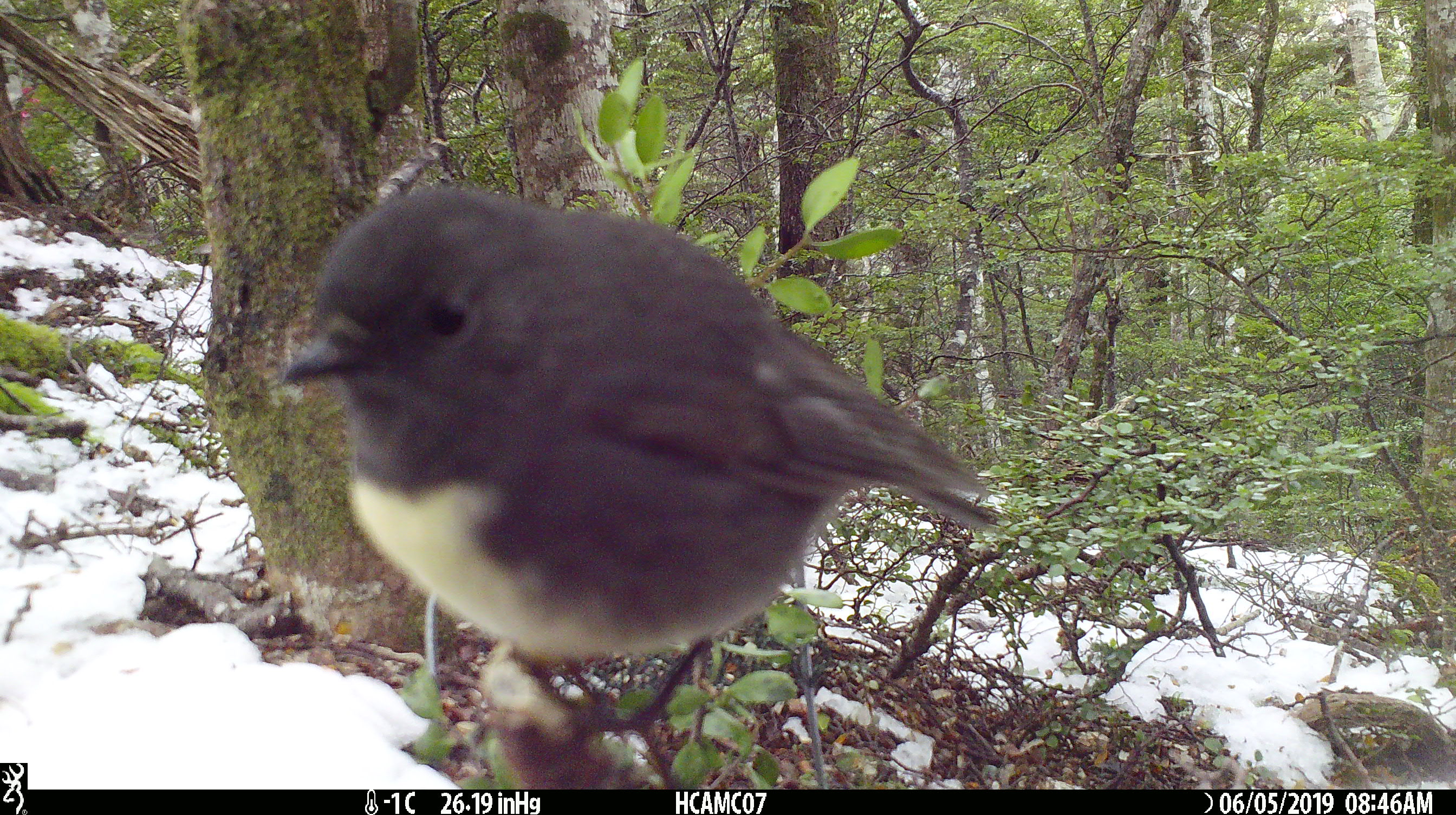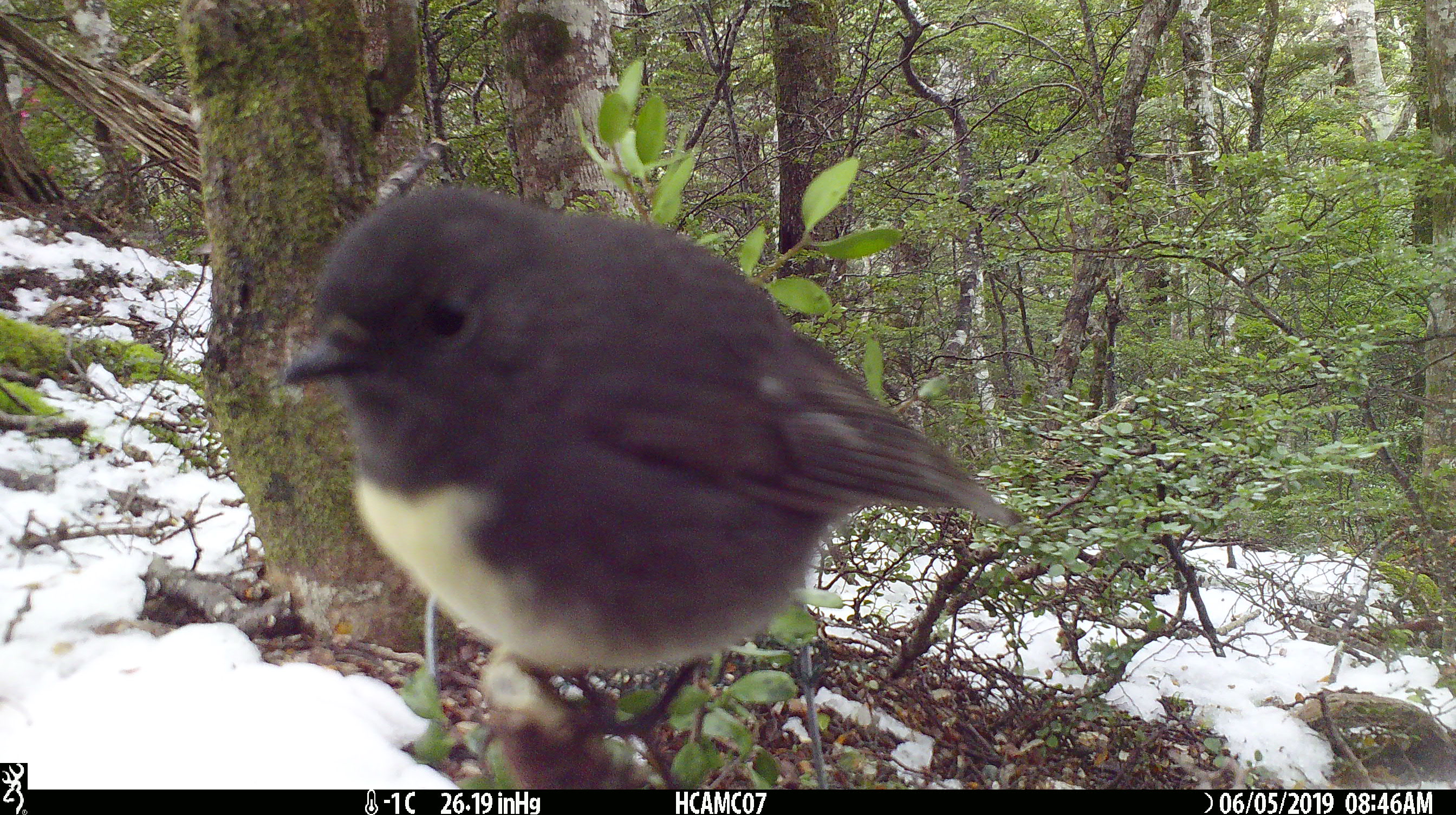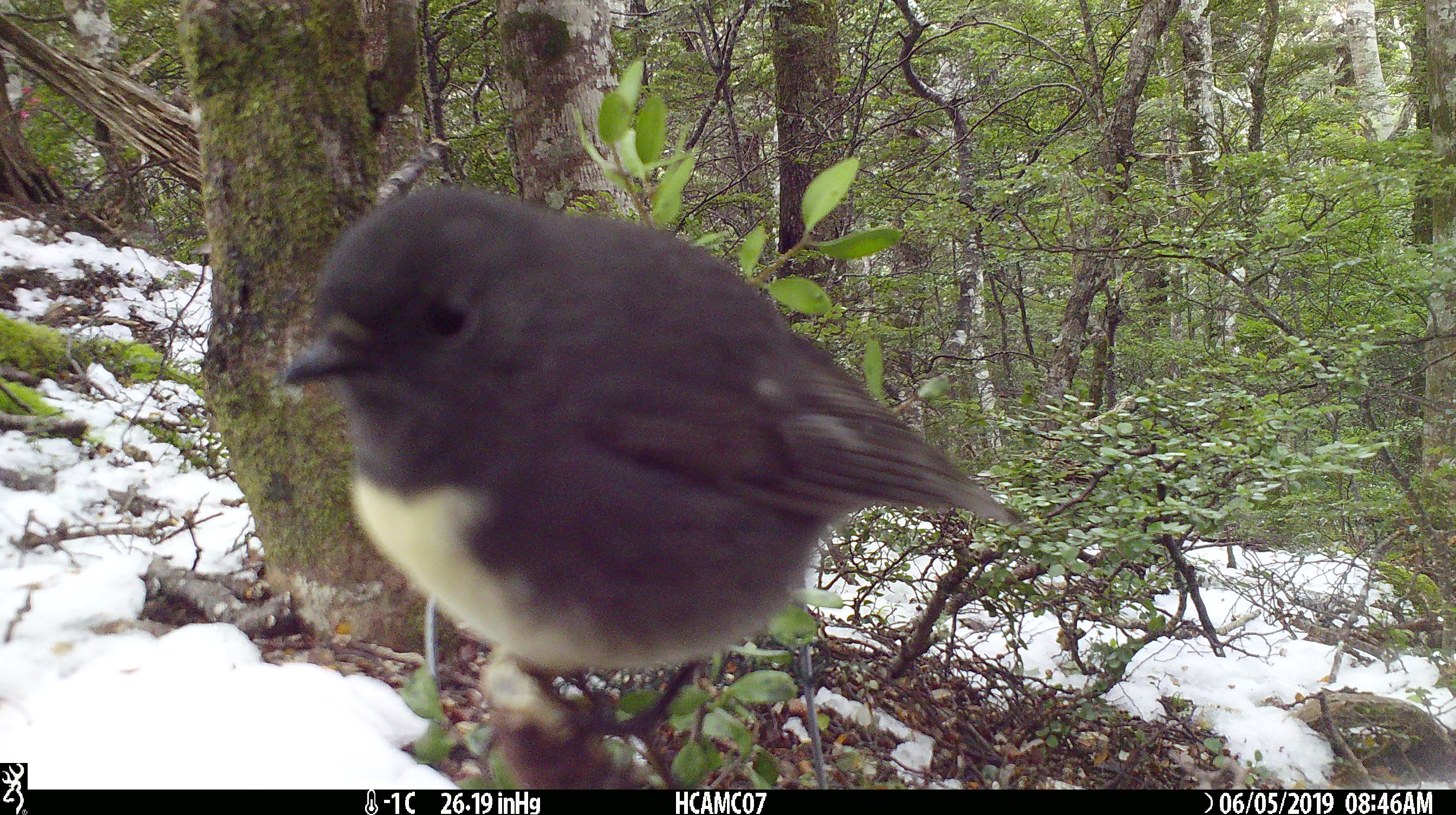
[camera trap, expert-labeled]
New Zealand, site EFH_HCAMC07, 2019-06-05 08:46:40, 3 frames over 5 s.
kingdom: Animalia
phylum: Chordata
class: Aves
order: Passeriformes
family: Petroicidae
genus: Petroica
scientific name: Petroica australis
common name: new zealand robin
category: robin